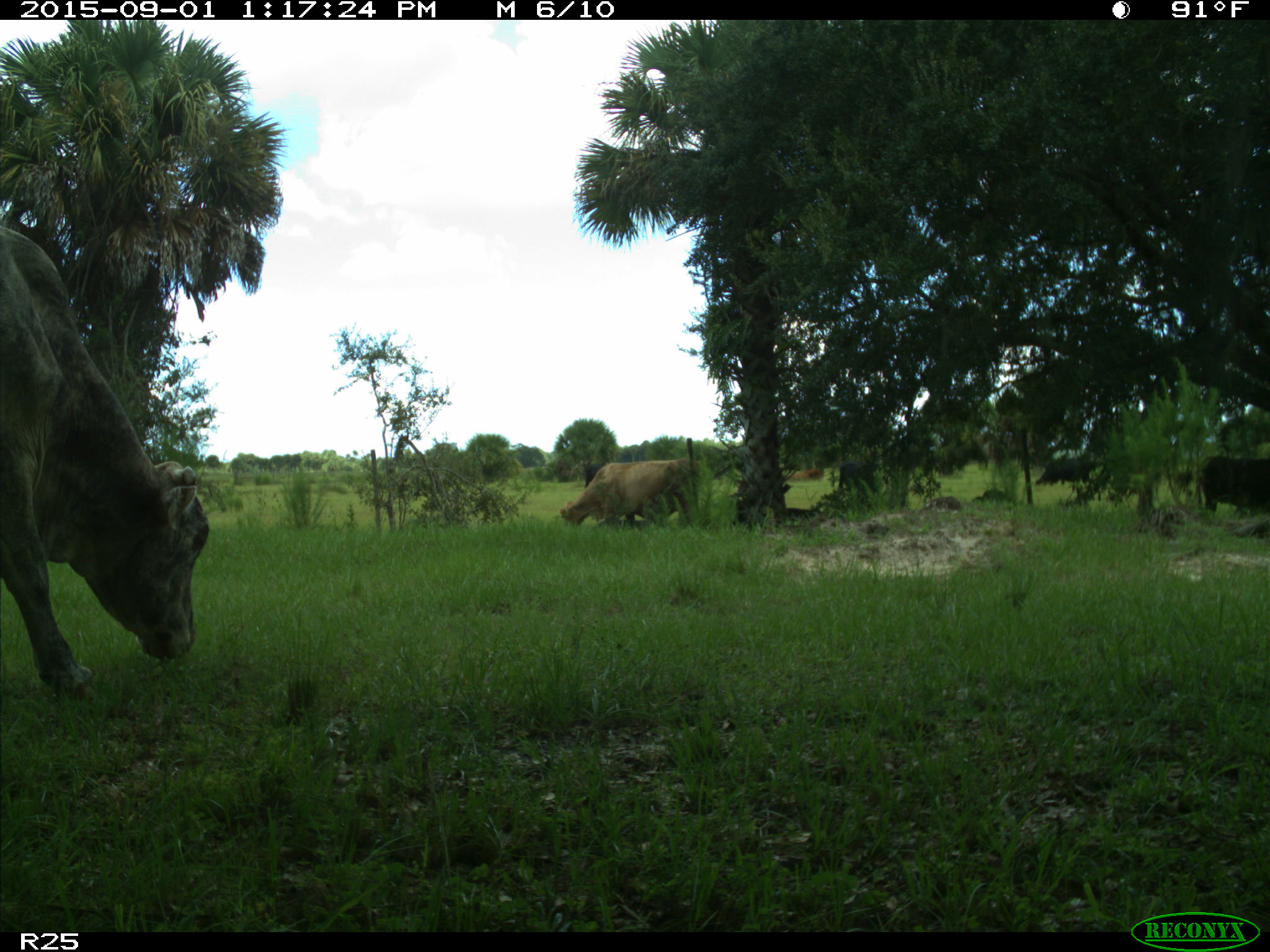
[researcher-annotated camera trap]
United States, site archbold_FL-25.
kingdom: Animalia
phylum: Chordata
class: Mammalia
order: Artiodactyla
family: Bovidae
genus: Bos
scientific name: Bos taurus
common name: domestic cow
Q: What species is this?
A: Bos taurus (domestic cow).